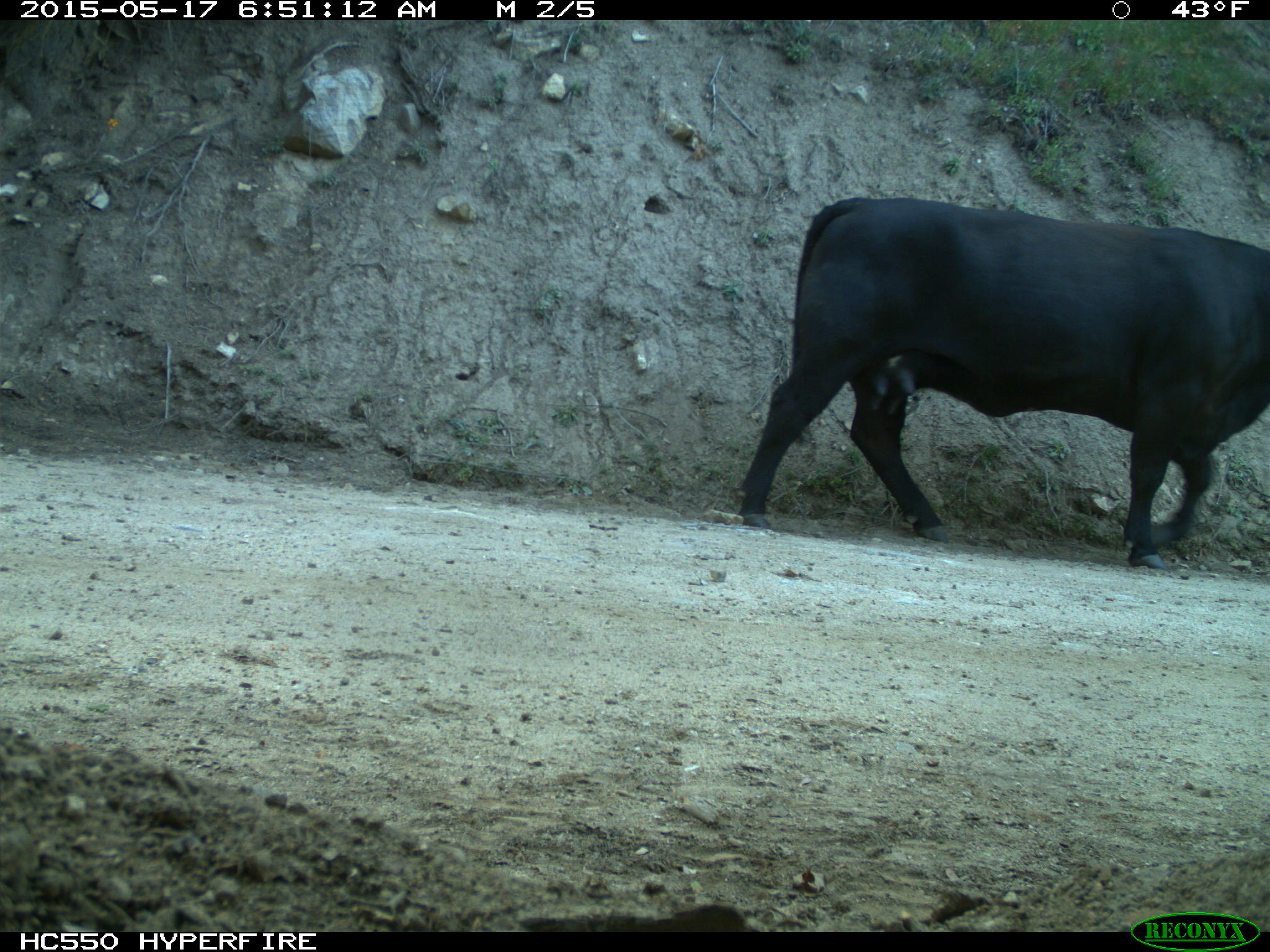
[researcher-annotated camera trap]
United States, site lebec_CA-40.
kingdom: Animalia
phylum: Chordata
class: Mammalia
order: Artiodactyla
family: Bovidae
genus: Bos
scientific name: Bos taurus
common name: domestic cow